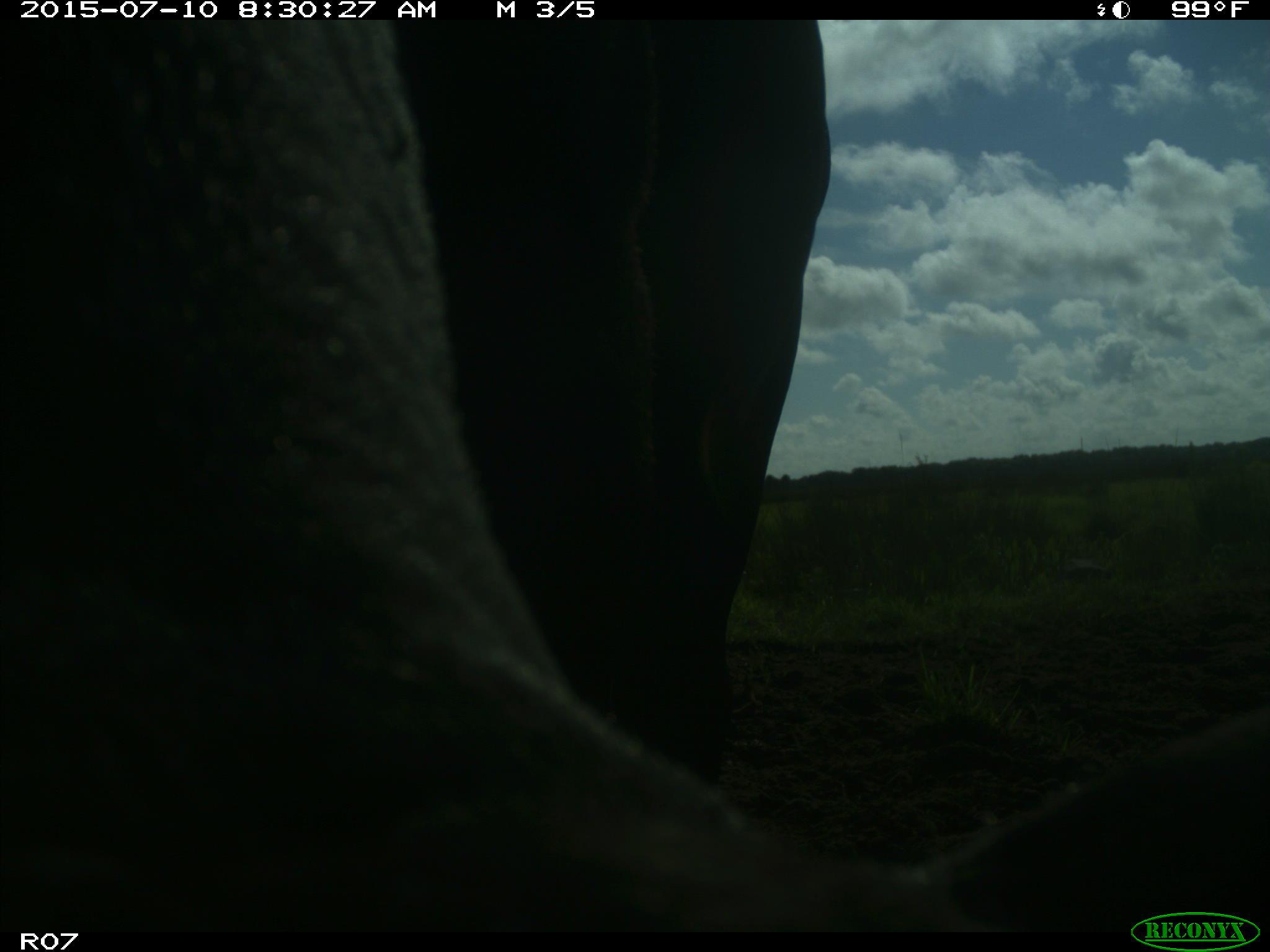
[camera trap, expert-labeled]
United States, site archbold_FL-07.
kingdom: Animalia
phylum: Chordata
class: Mammalia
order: Artiodactyla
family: Bovidae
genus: Bos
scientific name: Bos taurus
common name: domestic cow